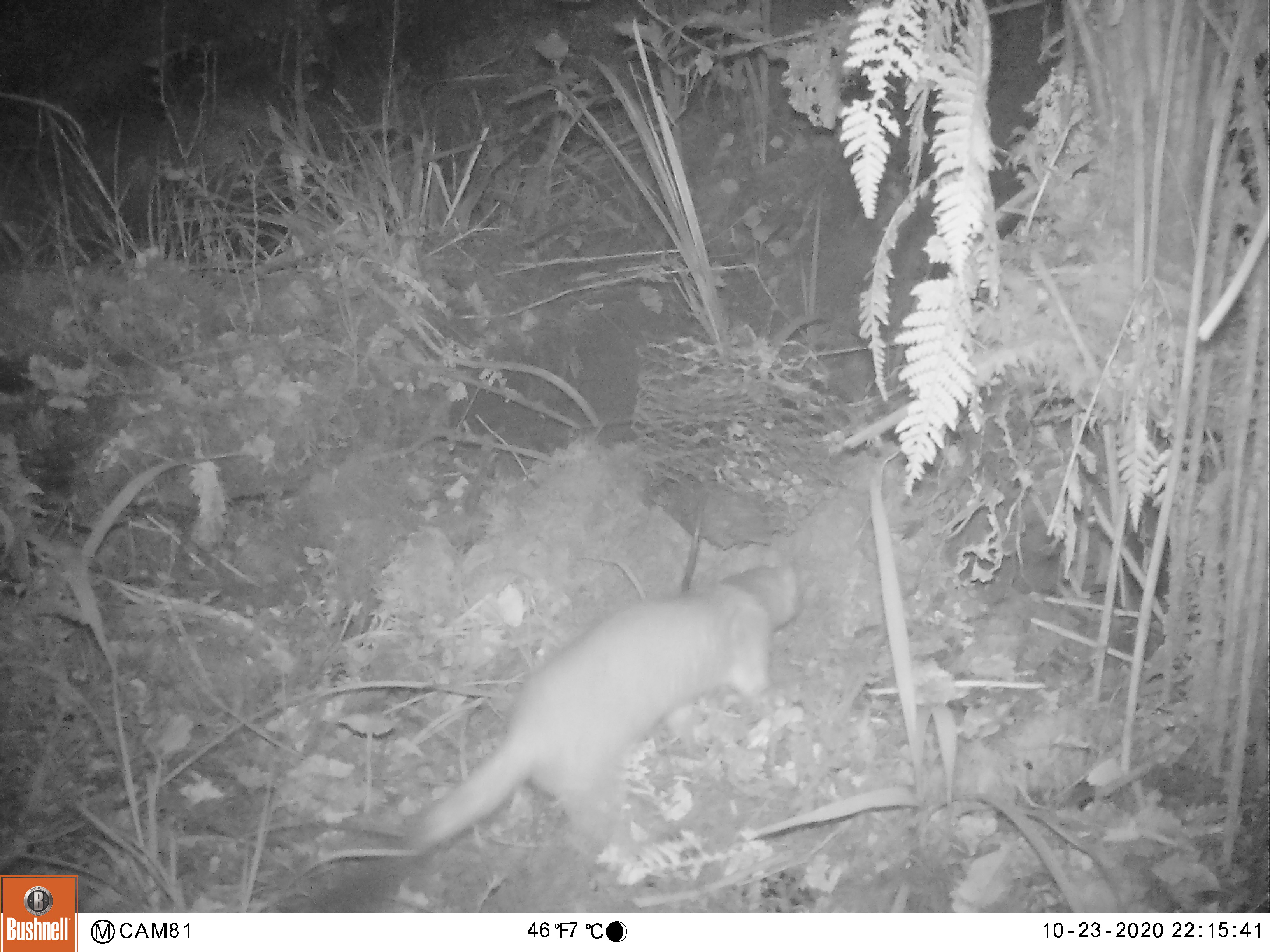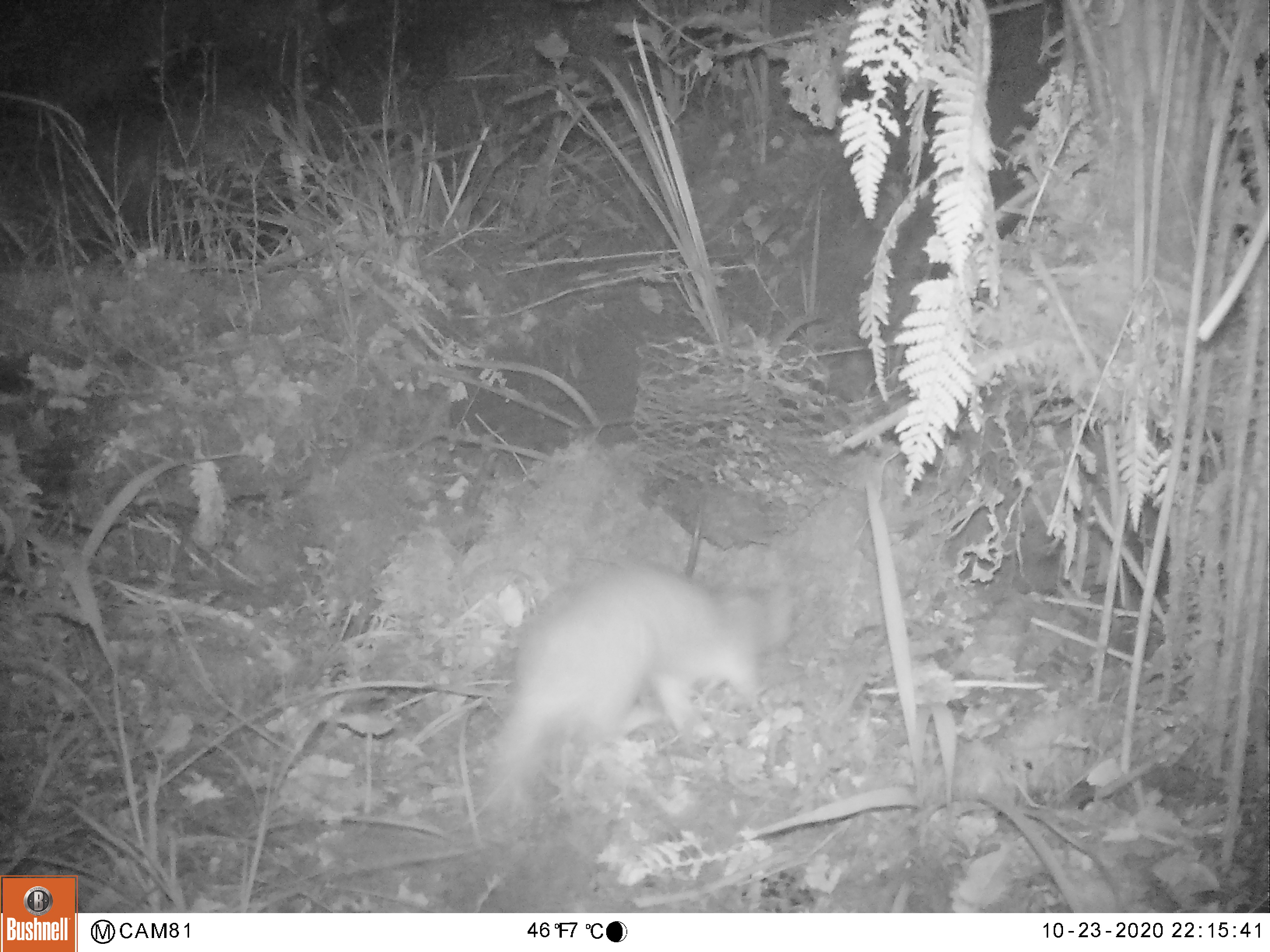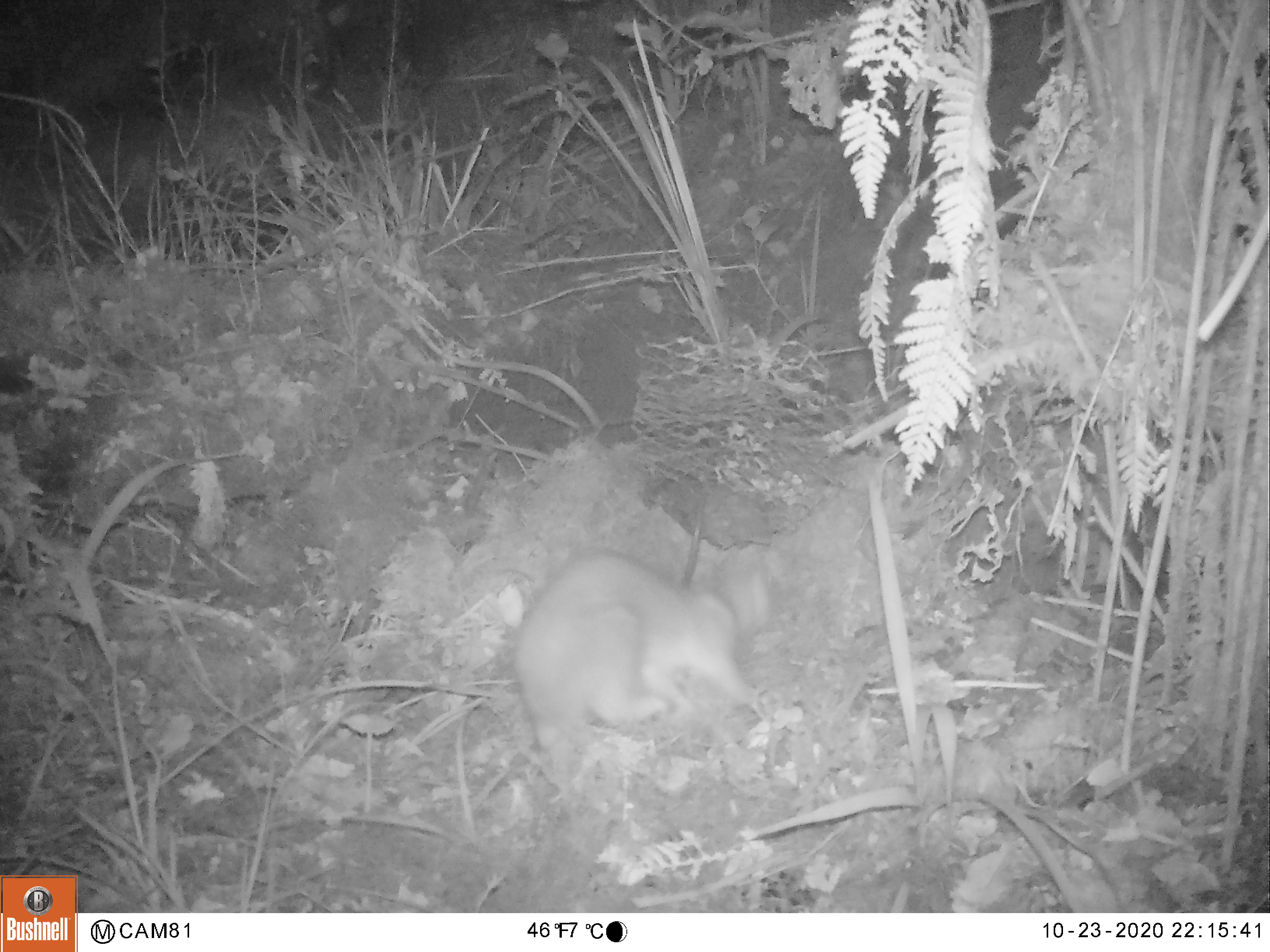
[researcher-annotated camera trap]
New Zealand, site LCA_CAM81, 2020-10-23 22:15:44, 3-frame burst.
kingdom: Animalia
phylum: Chordata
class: Mammalia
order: Carnivora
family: Mustelidae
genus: Mustela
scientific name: Mustela erminea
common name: stoat